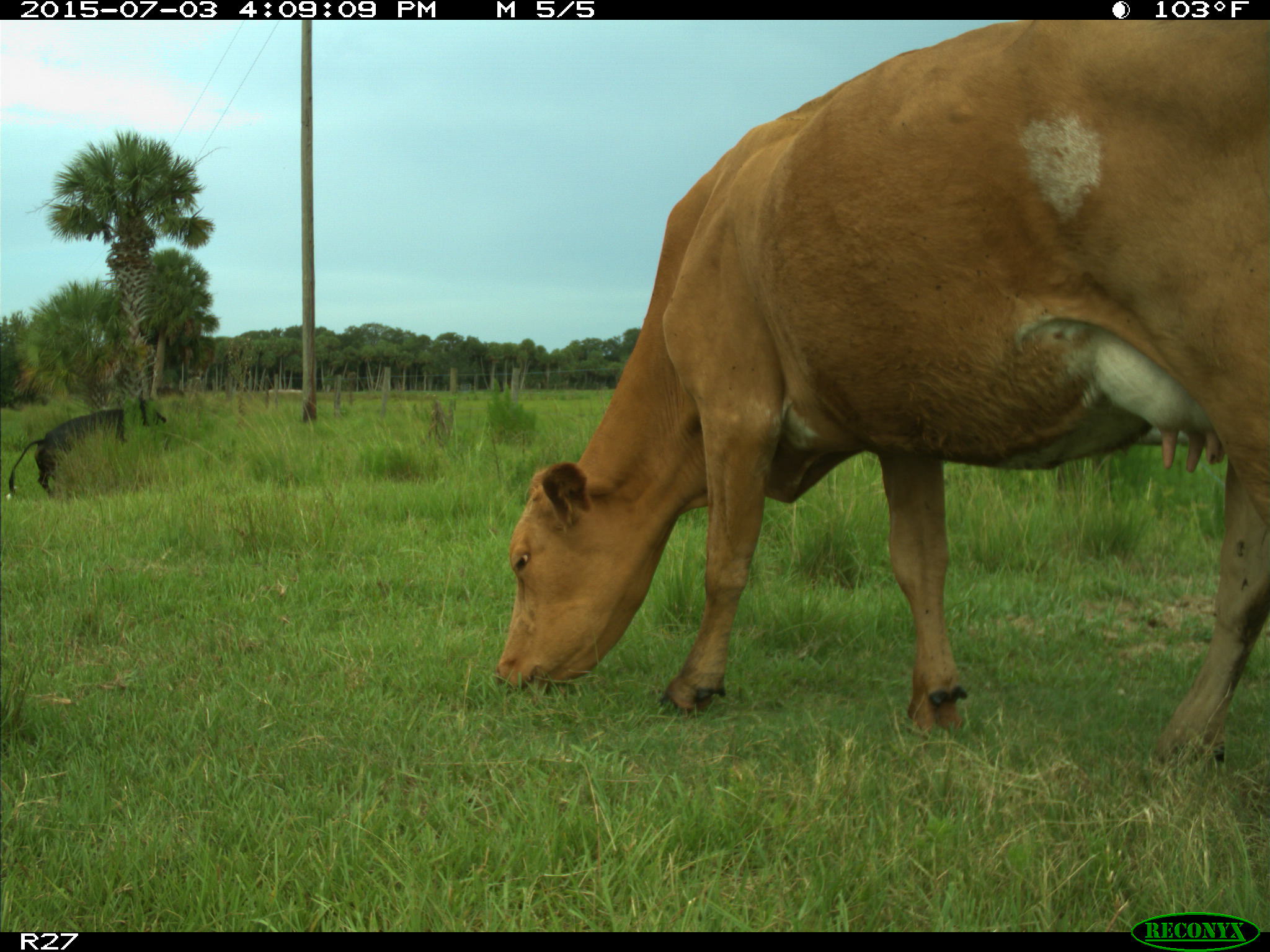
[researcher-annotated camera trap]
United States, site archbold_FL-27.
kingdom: Animalia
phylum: Chordata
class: Mammalia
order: Artiodactyla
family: Bovidae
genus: Bos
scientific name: Bos taurus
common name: domestic cow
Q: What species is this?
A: Bos taurus (domestic cow).